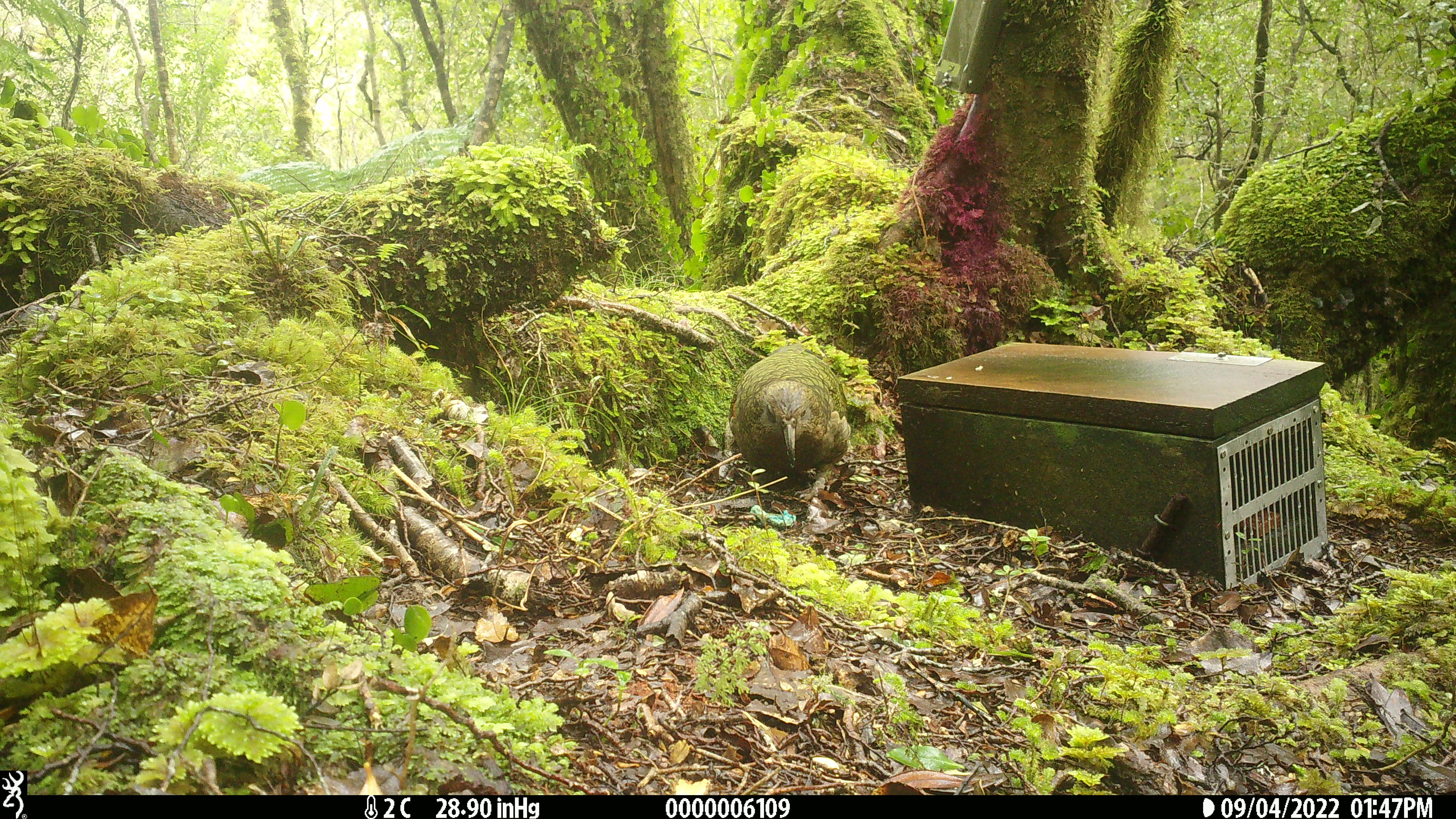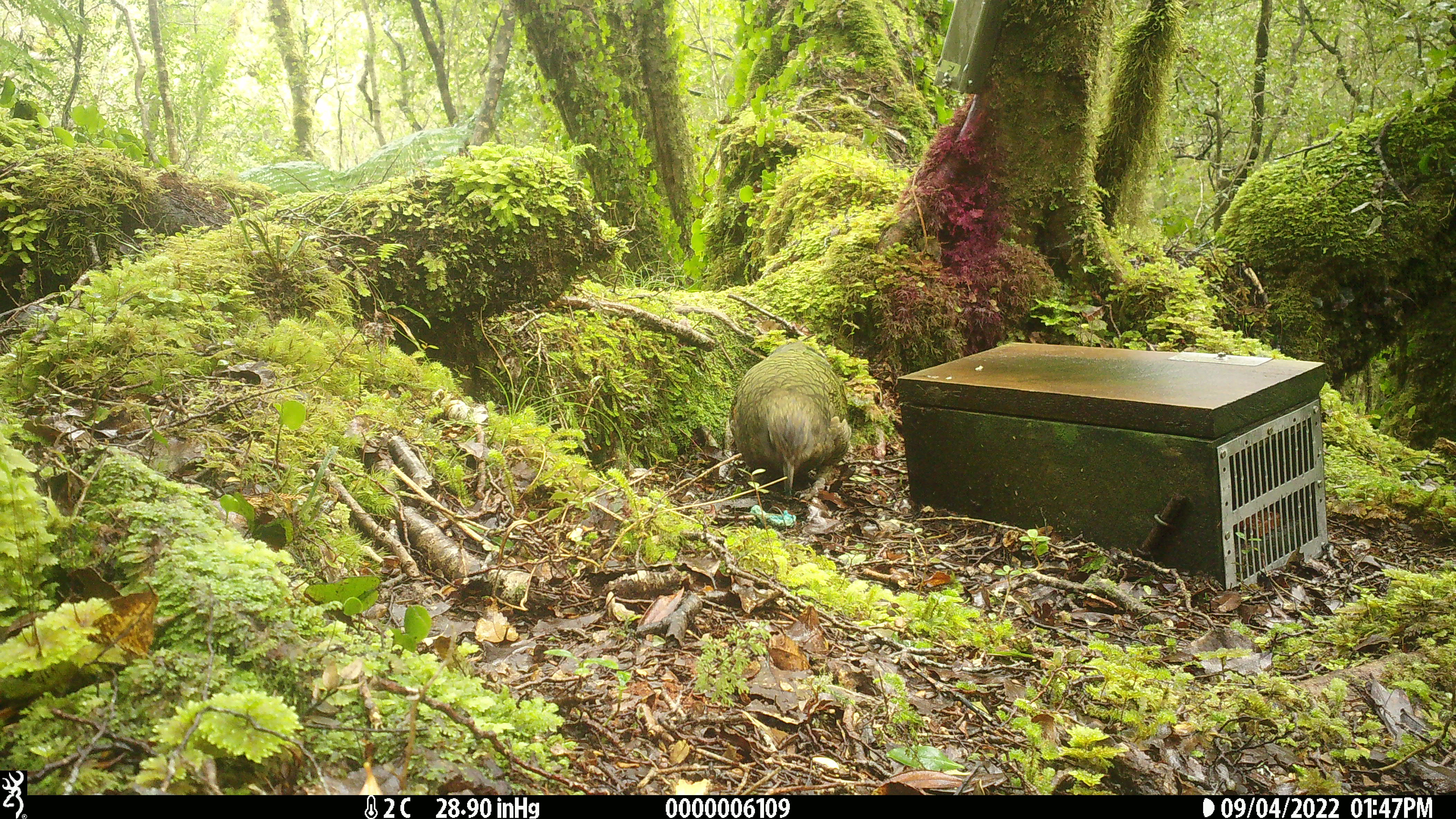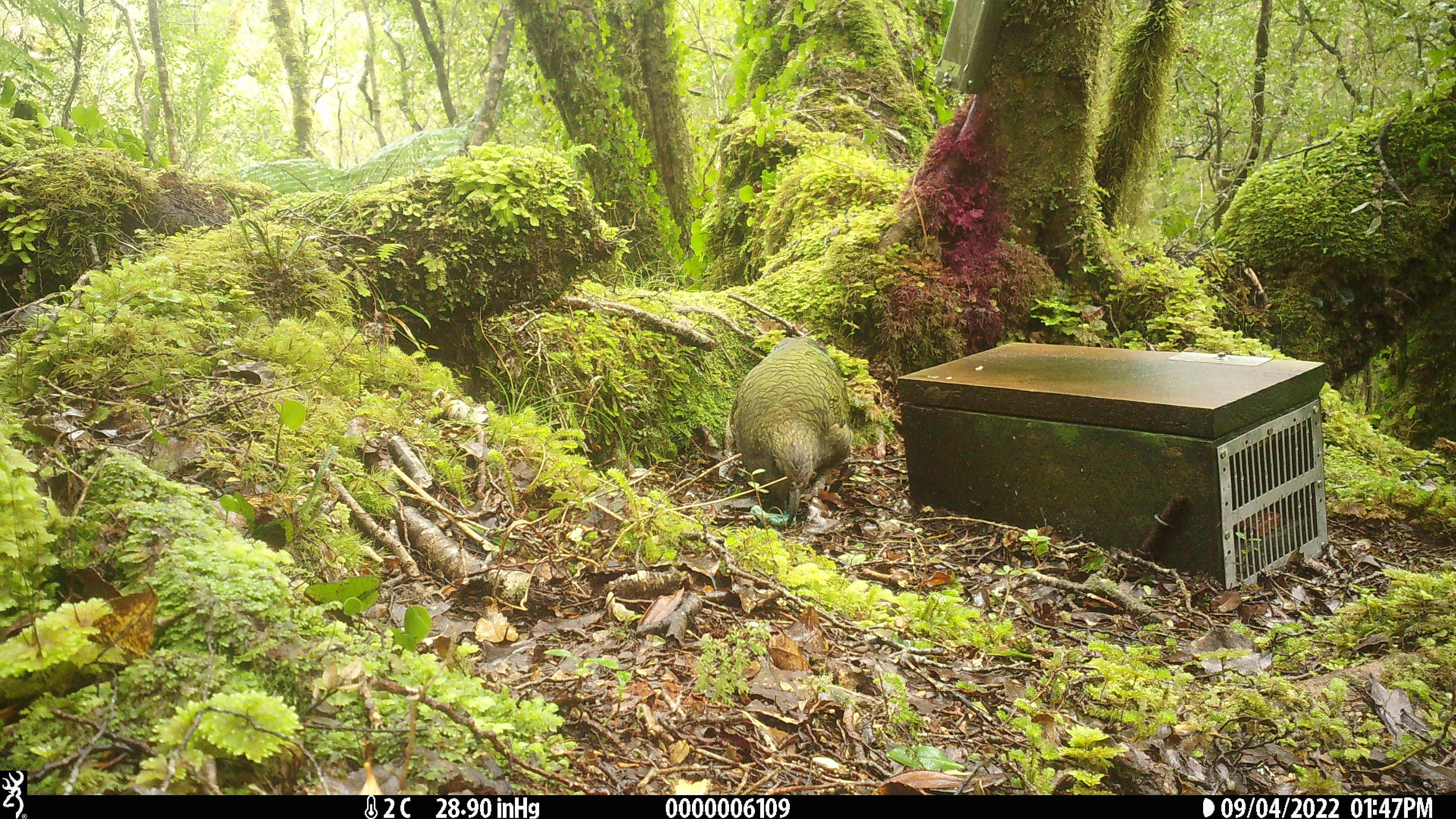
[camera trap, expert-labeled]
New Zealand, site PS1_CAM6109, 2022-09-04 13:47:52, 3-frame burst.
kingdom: Animalia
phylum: Chordata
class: Aves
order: Psittaciformes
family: Strigopidae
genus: Nestor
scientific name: Nestor notabilis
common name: kea